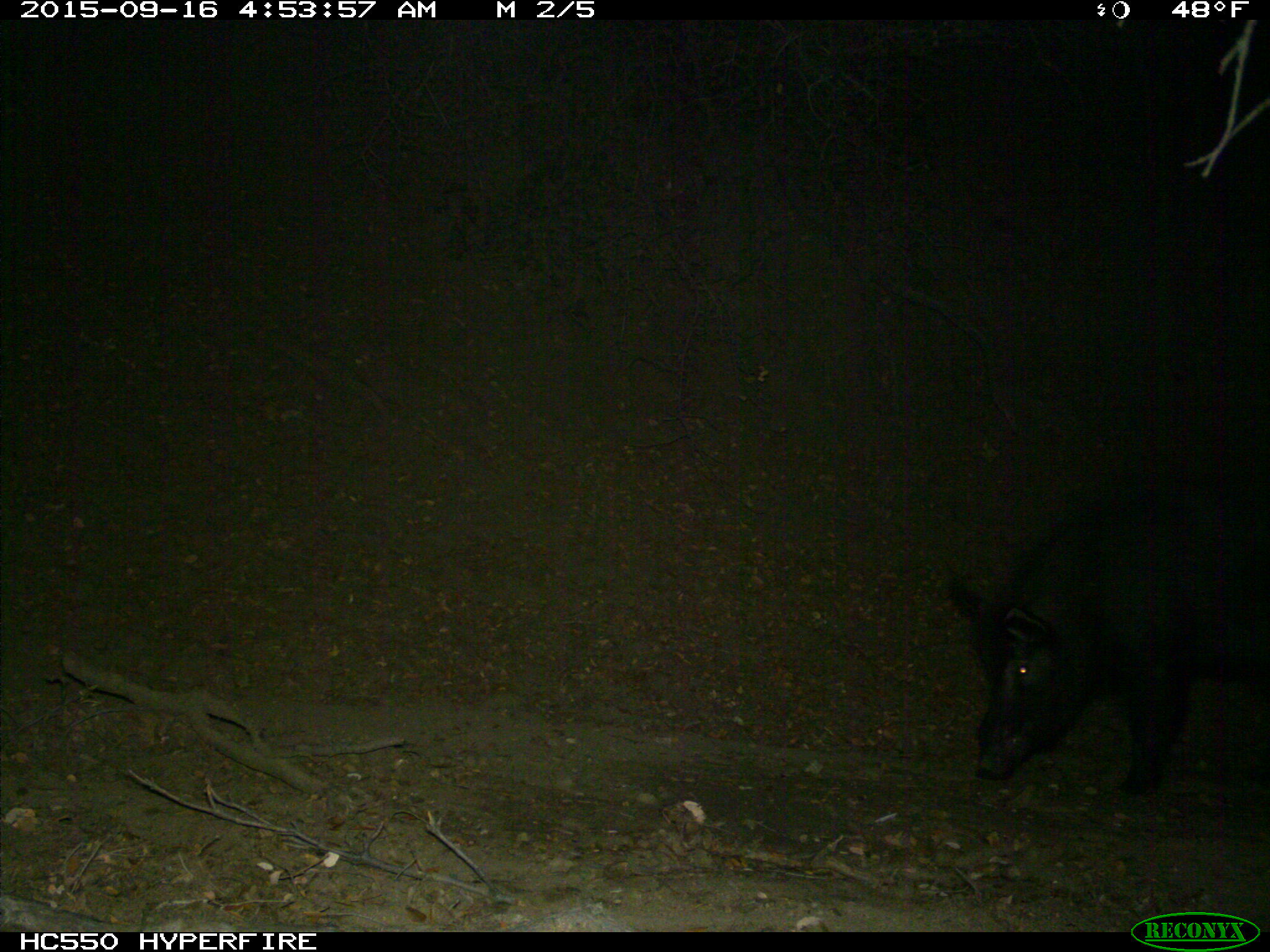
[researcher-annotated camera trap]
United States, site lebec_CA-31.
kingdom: Animalia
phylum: Chordata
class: Mammalia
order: Artiodactyla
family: Suidae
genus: Sus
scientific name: Sus scrofa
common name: wild boar